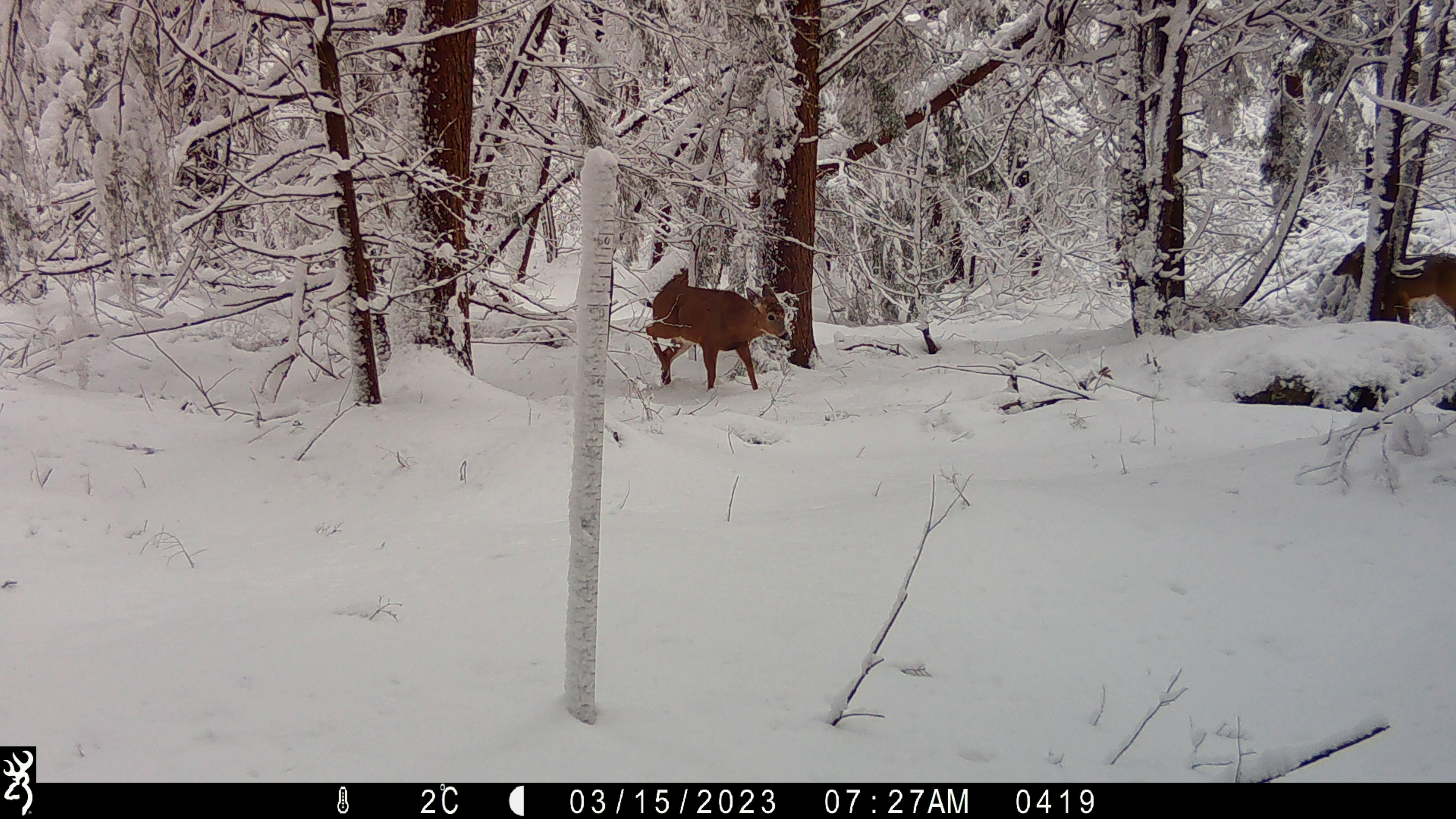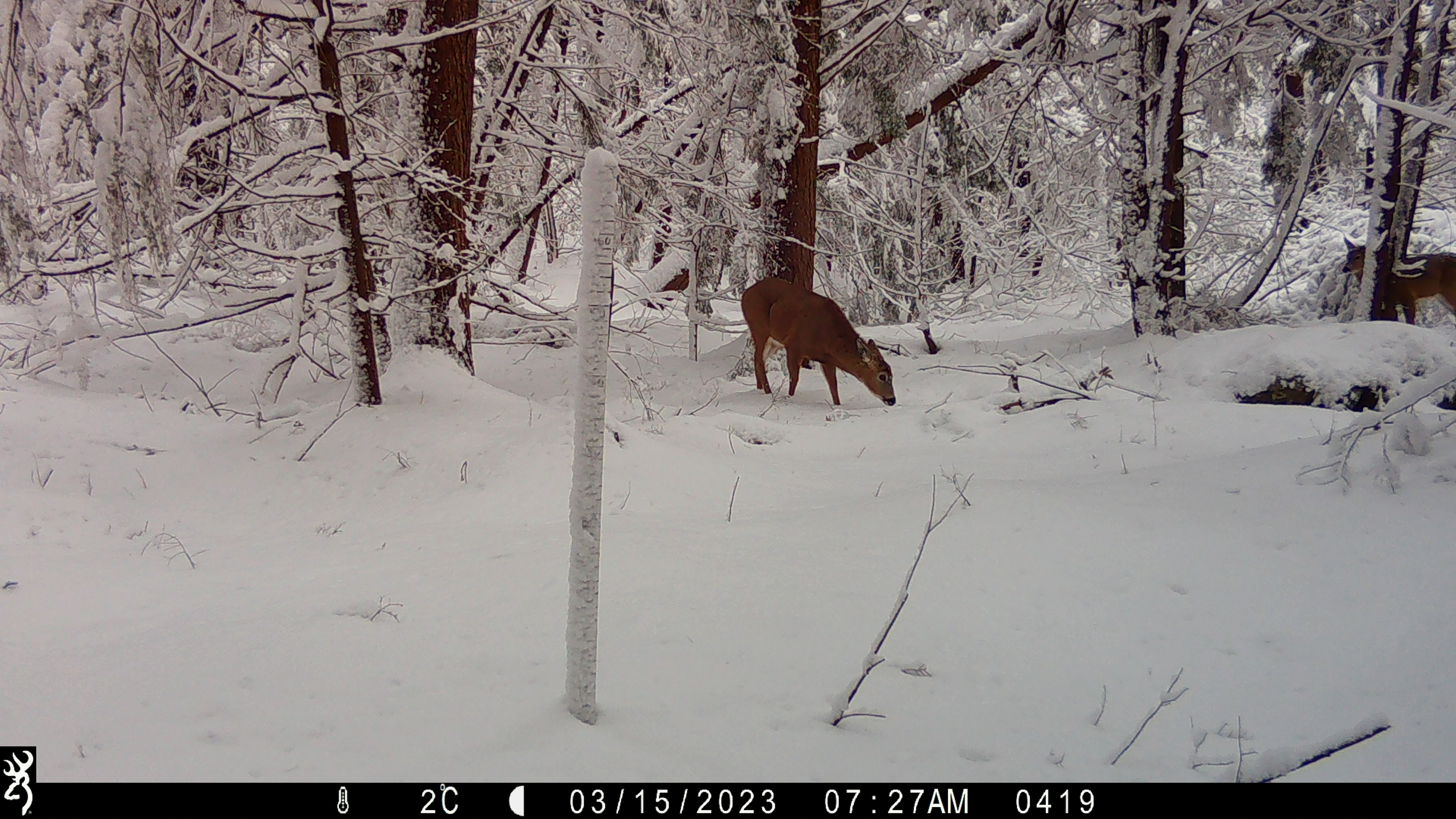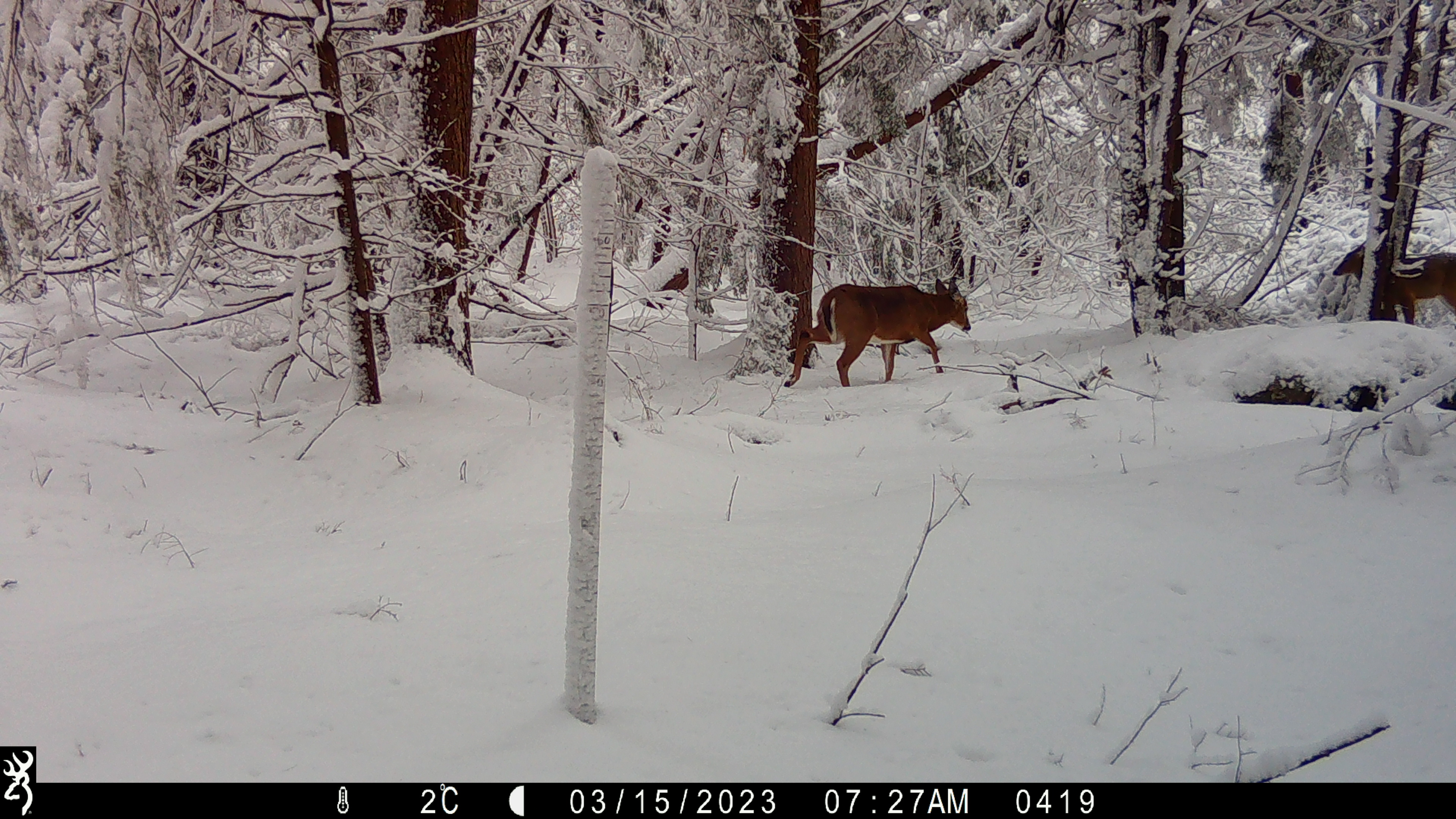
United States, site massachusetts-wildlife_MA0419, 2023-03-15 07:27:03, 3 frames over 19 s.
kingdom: Animalia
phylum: Chordata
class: Mammalia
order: Artiodactyla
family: Cervidae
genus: Odocoileus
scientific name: Odocoileus virginianus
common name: white-tailed deer